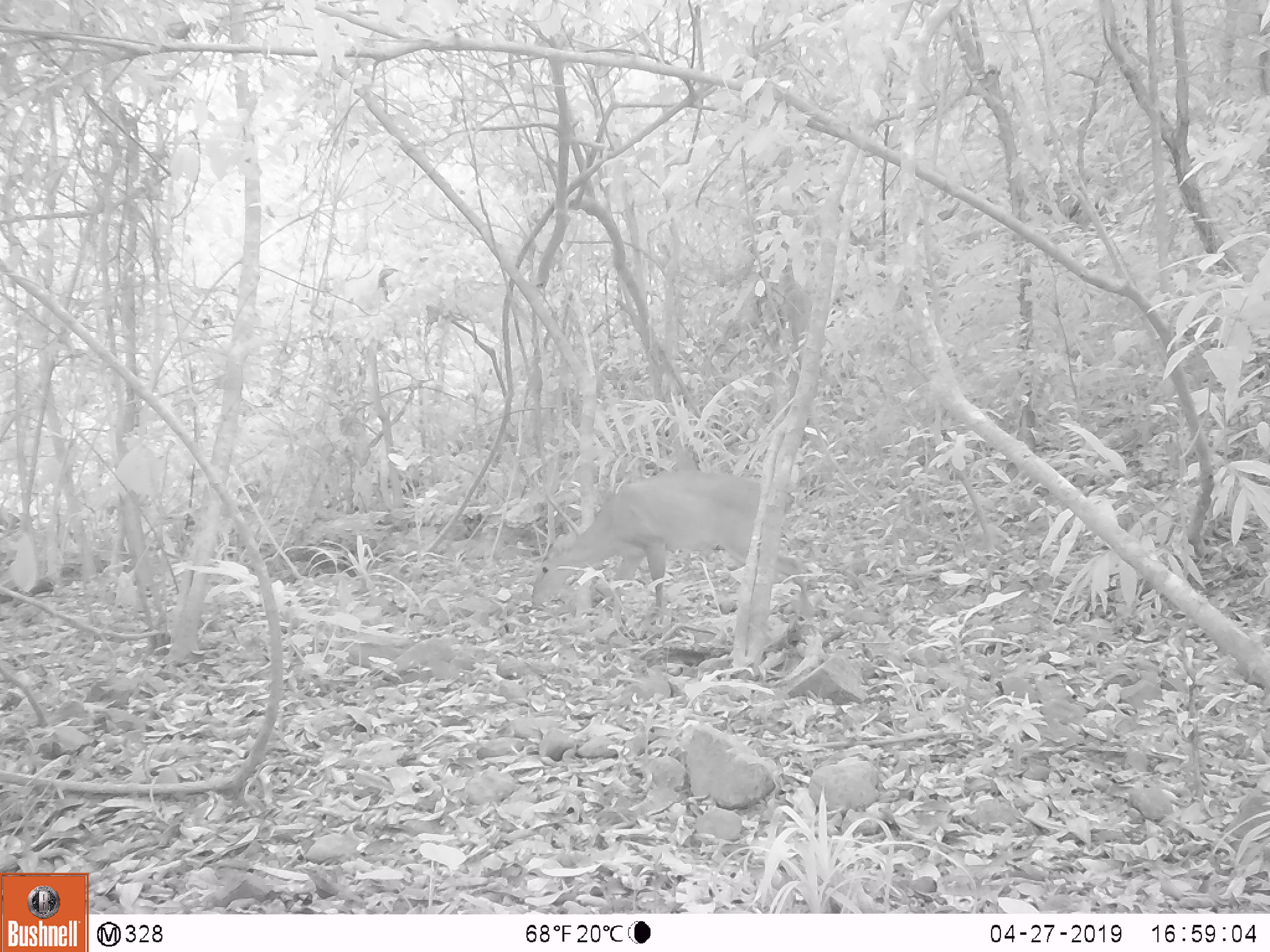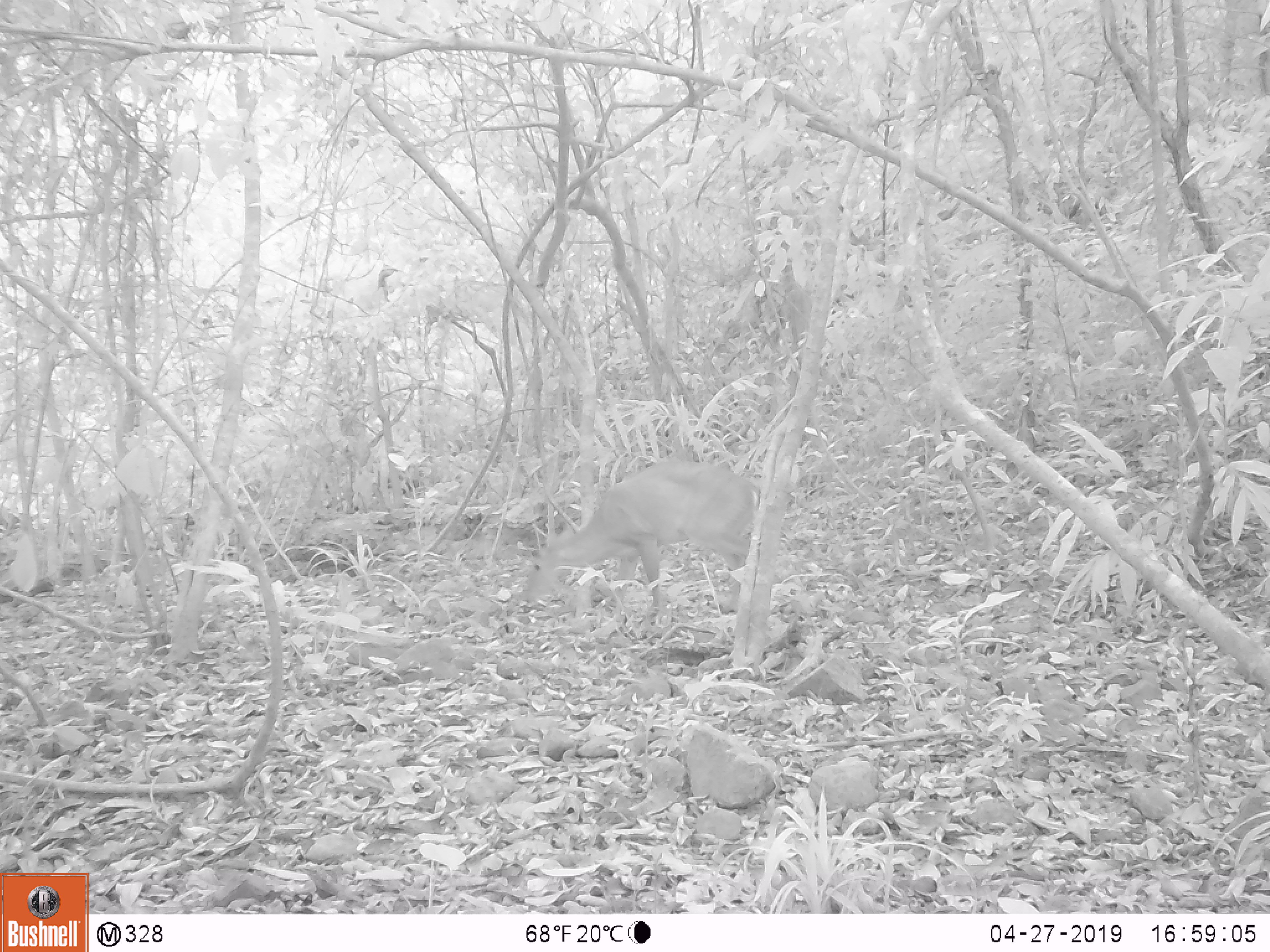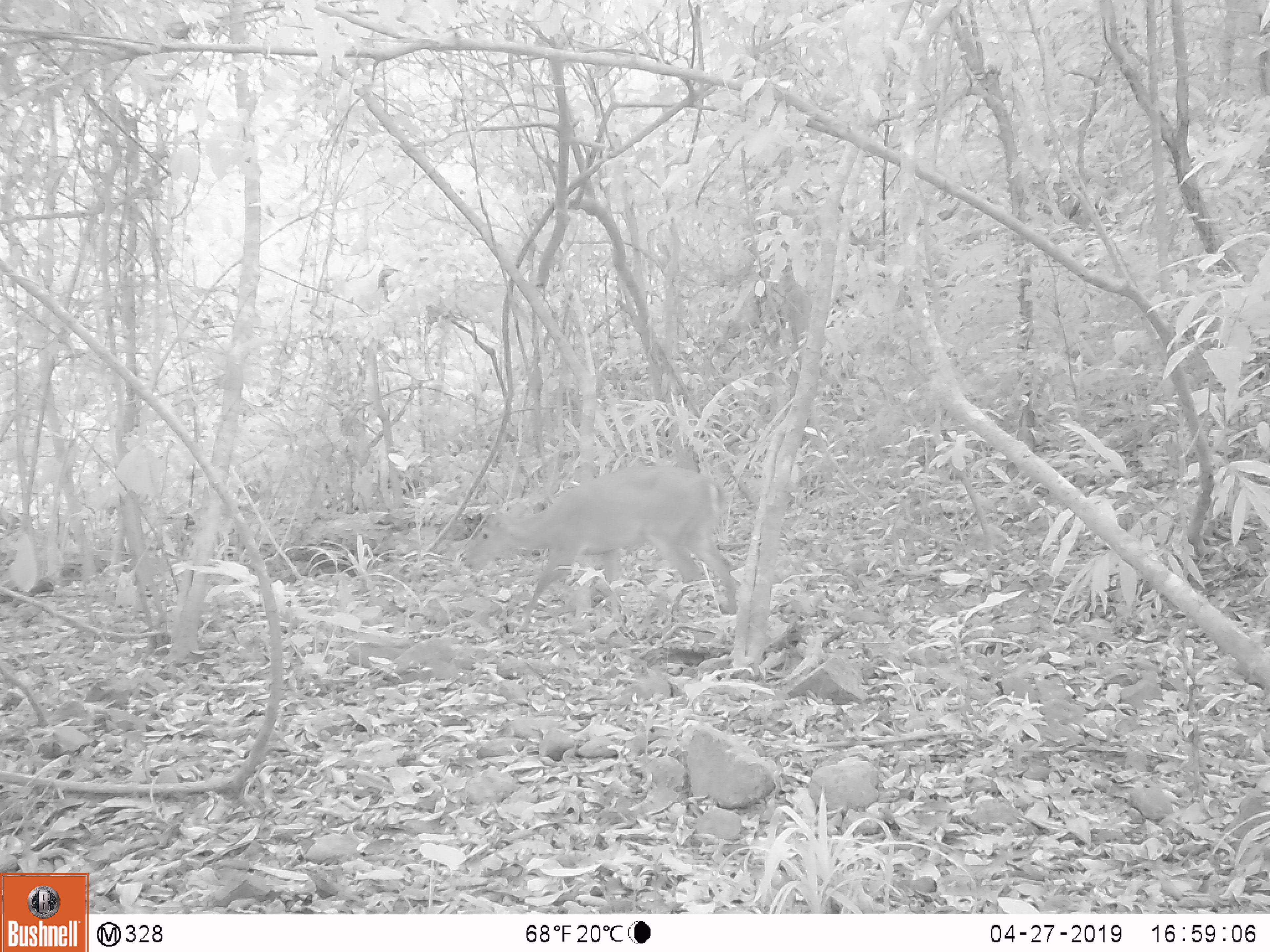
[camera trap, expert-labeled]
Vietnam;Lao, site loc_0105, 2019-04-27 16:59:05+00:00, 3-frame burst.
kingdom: Animalia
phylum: Chordata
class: Mammalia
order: Artiodactyla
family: Cervidae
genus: Muntiacus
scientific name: Muntiacus vuquangensis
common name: large-antlered muntjac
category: large antlered muntjac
Large antlered muntjac (large-antlered muntjac) (Muntiacus vuquangensis). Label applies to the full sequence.